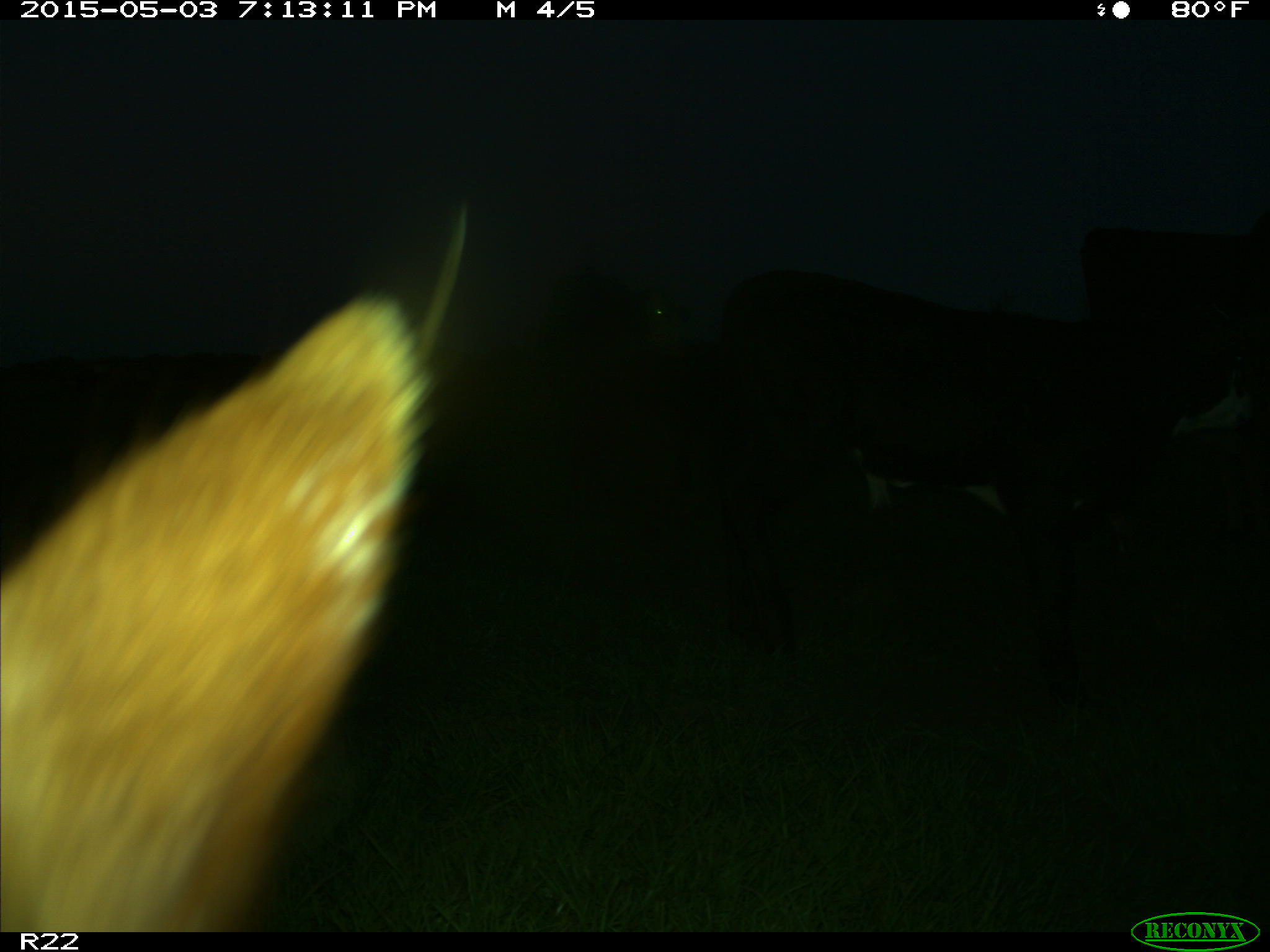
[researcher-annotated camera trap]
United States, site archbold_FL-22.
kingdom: Animalia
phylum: Chordata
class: Mammalia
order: Artiodactyla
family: Bovidae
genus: Bos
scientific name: Bos taurus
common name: domestic cow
Bos taurus (domestic cow).